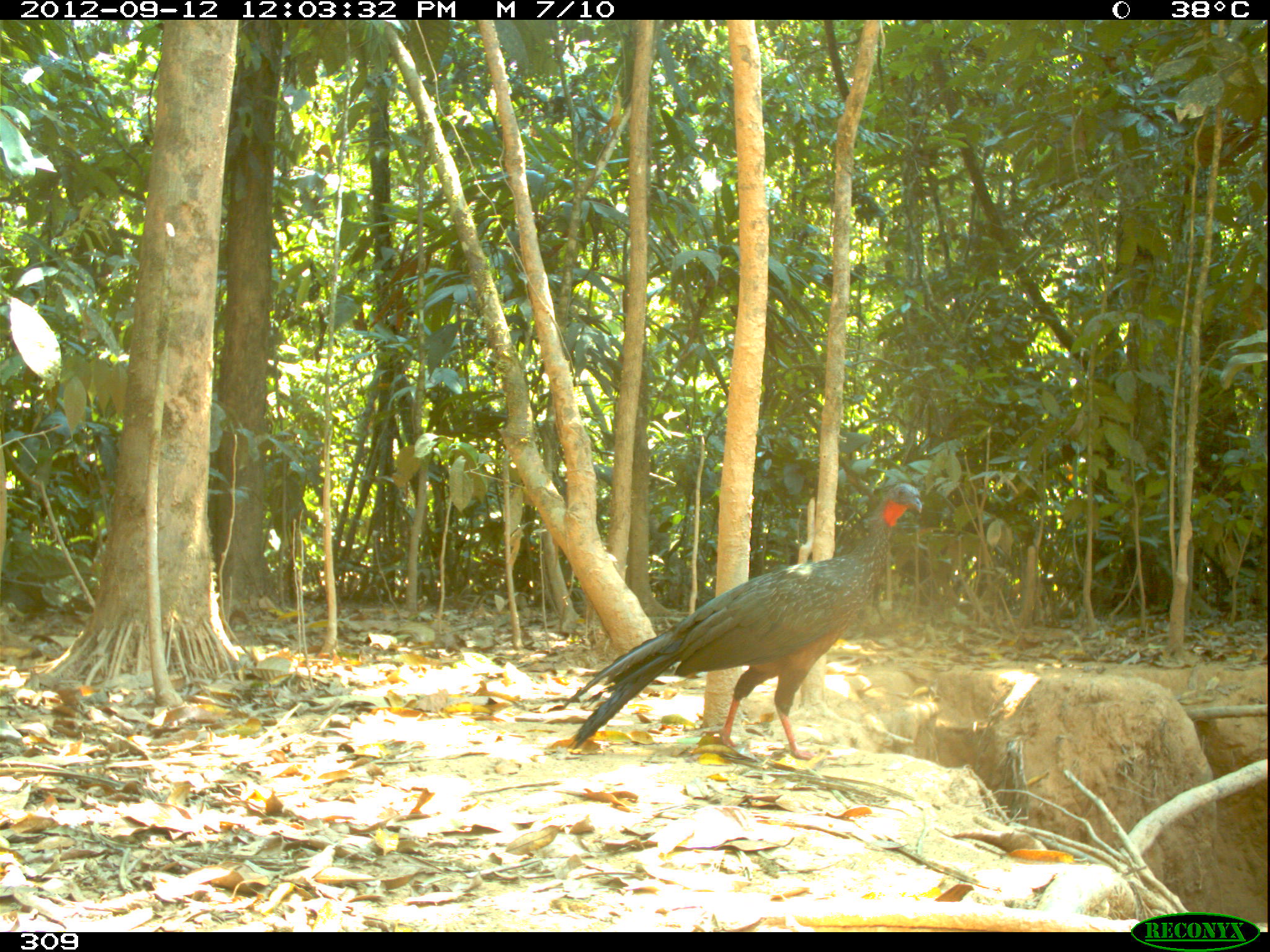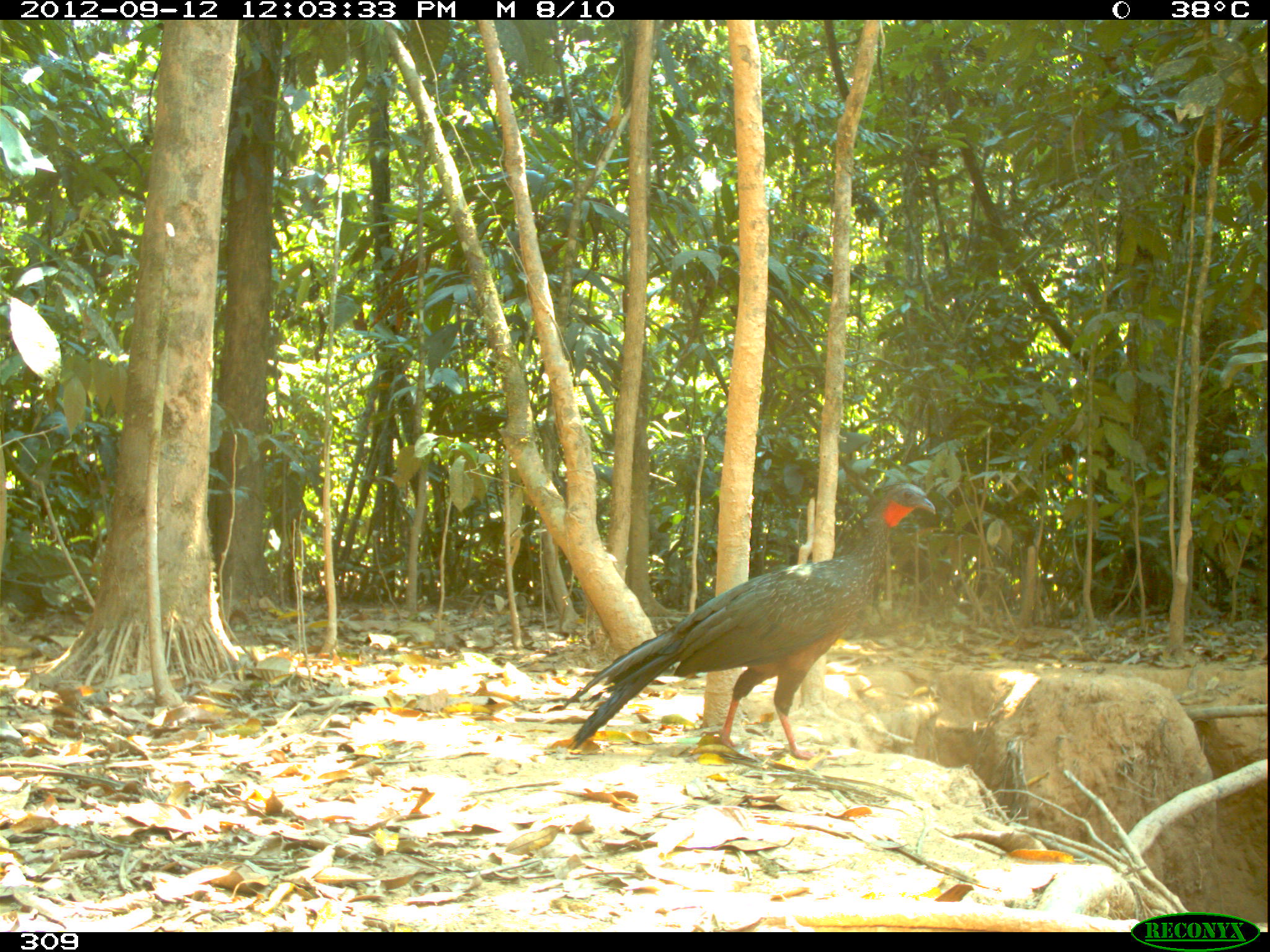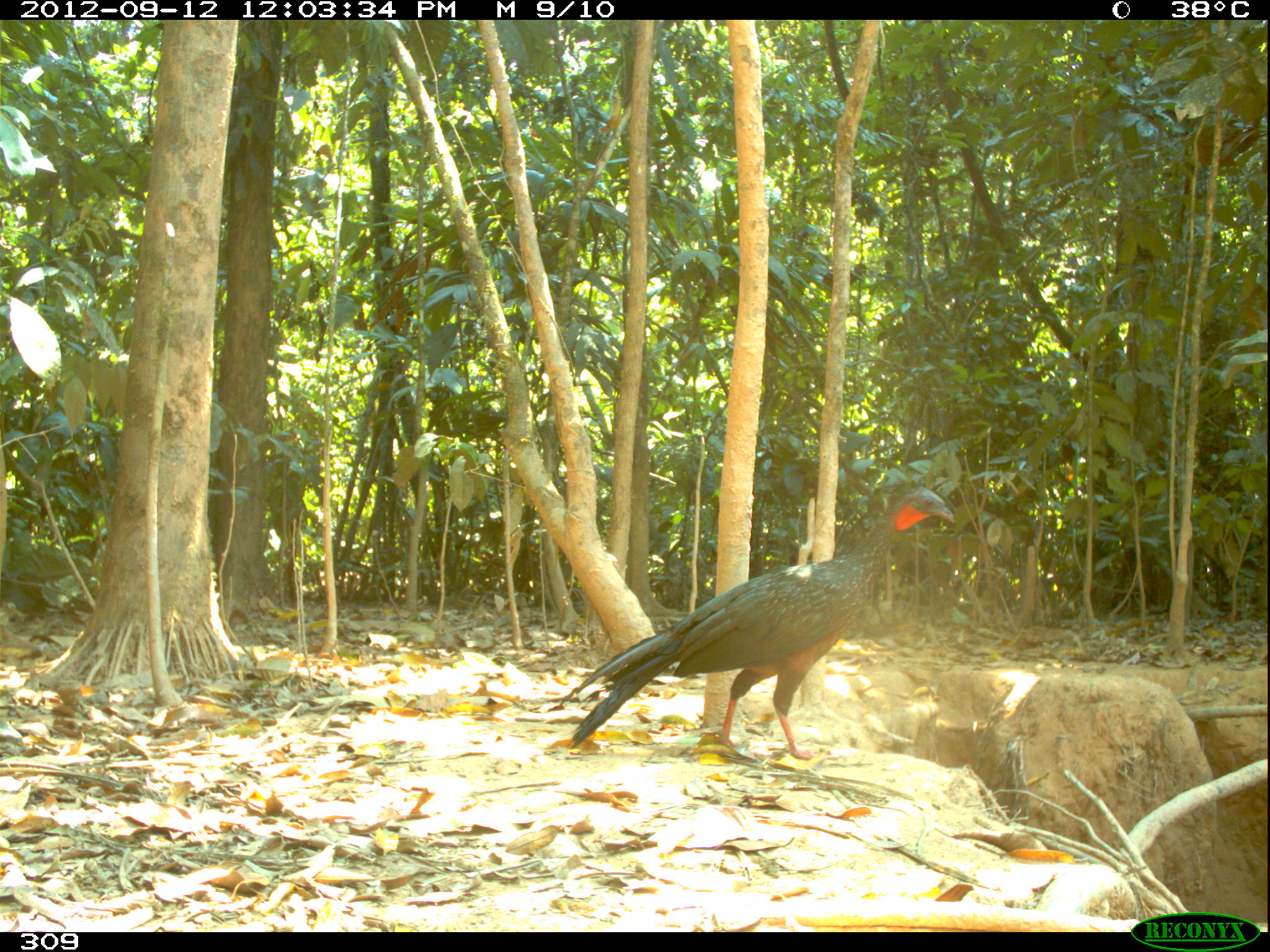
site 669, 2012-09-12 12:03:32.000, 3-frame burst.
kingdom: Animalia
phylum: Chordata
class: Aves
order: Galliformes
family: Cracidae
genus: Penelope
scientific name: Penelope jacquacu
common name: spix's guan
Penelope jacquacu (spix's guan).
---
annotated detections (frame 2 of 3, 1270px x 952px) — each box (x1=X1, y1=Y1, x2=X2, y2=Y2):
penelope jacquacu: (x1=563, y1=482, x2=936, y2=762)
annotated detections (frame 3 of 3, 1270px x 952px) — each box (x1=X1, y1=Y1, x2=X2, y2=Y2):
penelope jacquacu: (x1=558, y1=489, x2=953, y2=760)